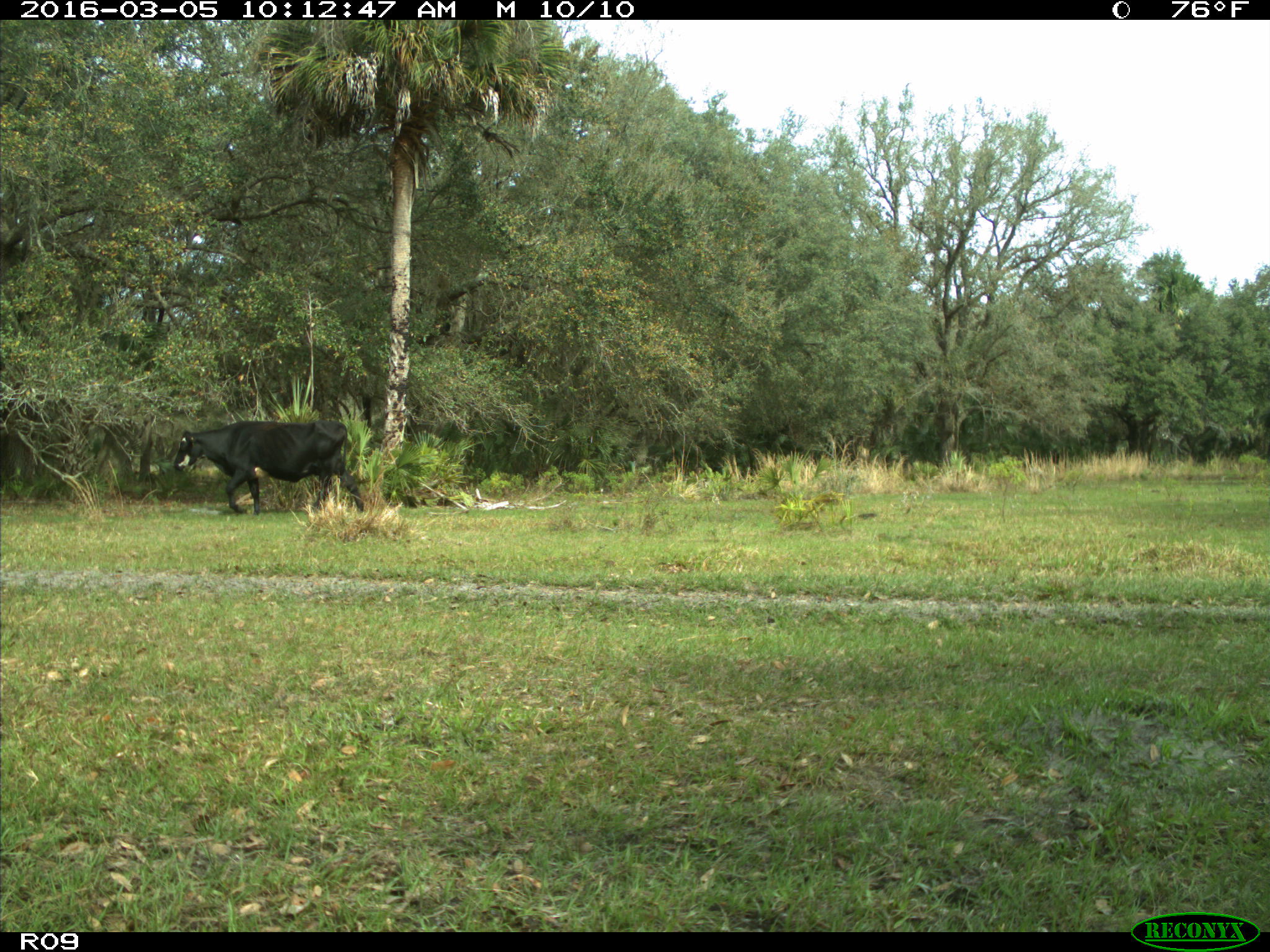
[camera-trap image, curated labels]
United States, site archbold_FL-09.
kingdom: Animalia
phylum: Chordata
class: Mammalia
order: Artiodactyla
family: Bovidae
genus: Bos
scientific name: Bos taurus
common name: domestic cow